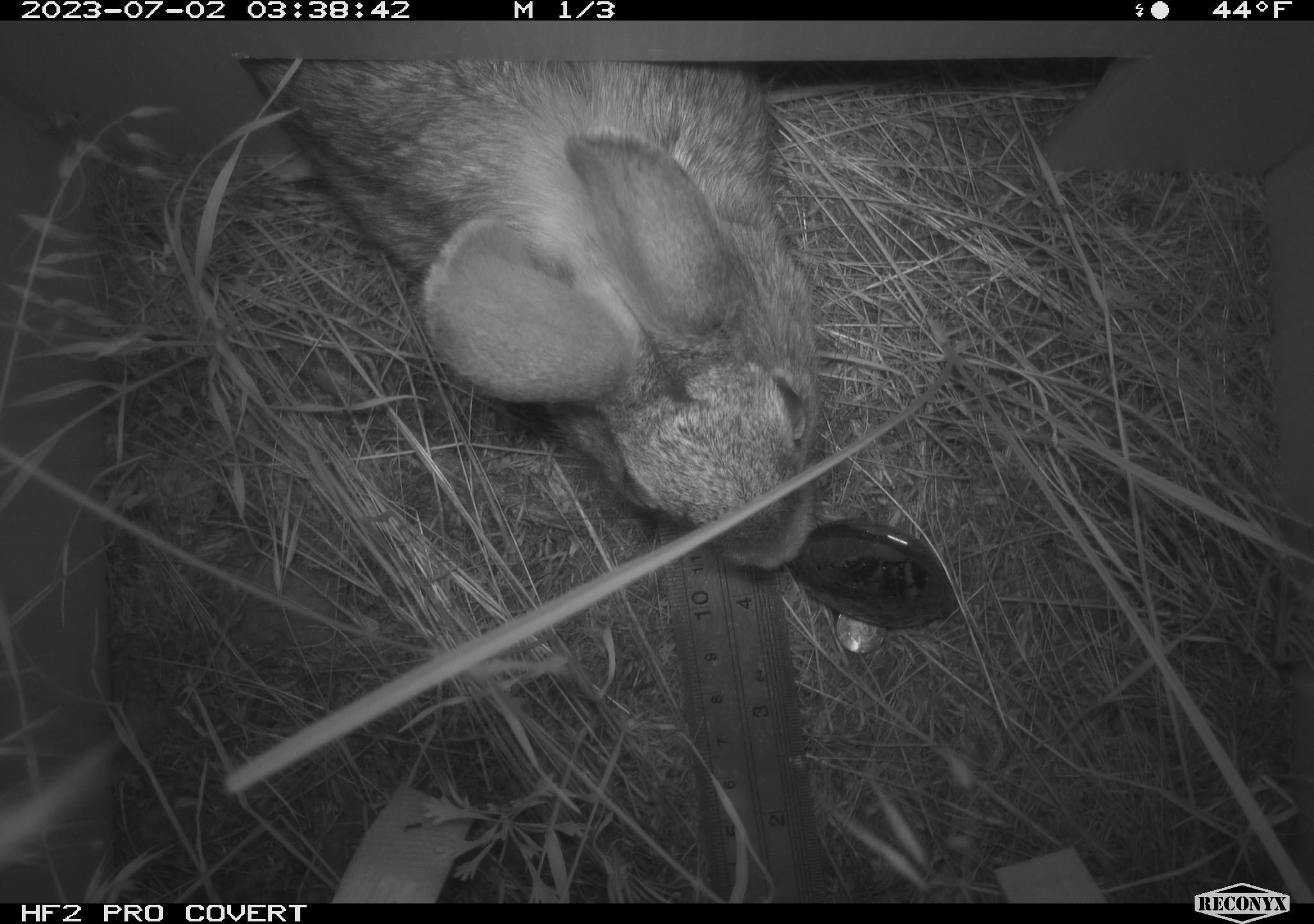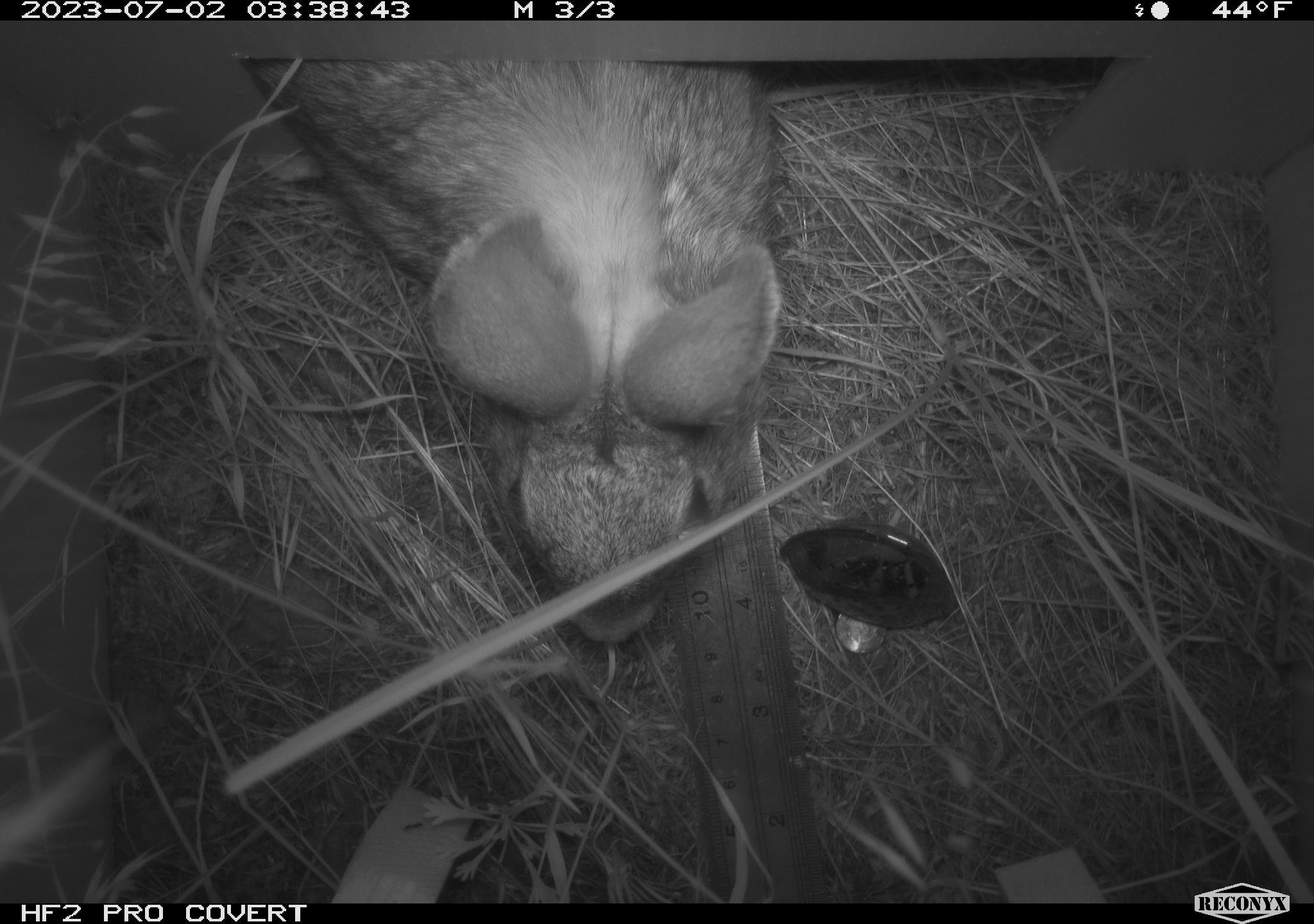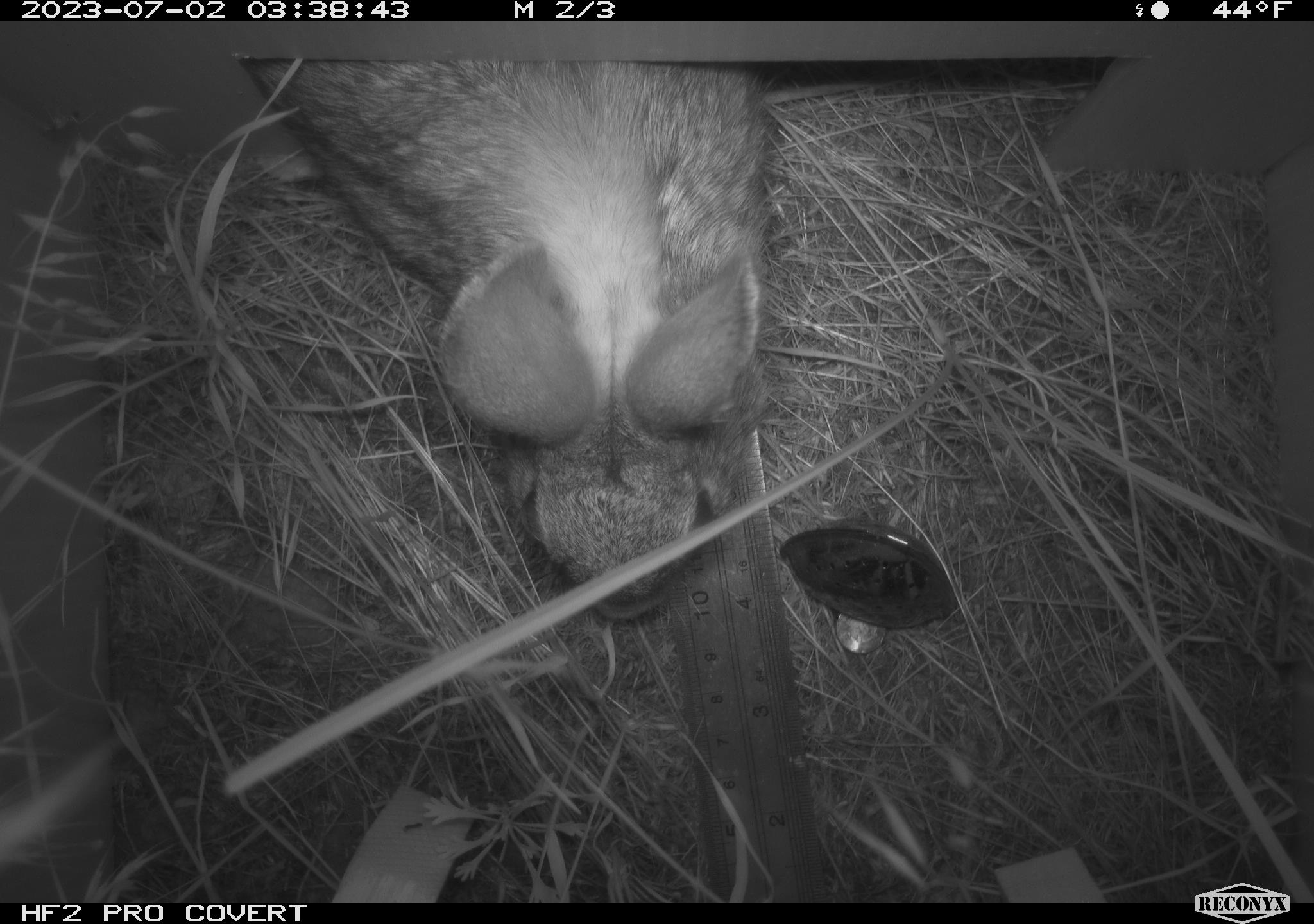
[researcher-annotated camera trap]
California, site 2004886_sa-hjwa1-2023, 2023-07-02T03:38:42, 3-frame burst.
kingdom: Animalia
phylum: Chordata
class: Mammalia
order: Lagomorpha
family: Leporidae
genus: Sylvilagus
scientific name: Sylvilagus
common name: cottontail rabbits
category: sylvilagus species